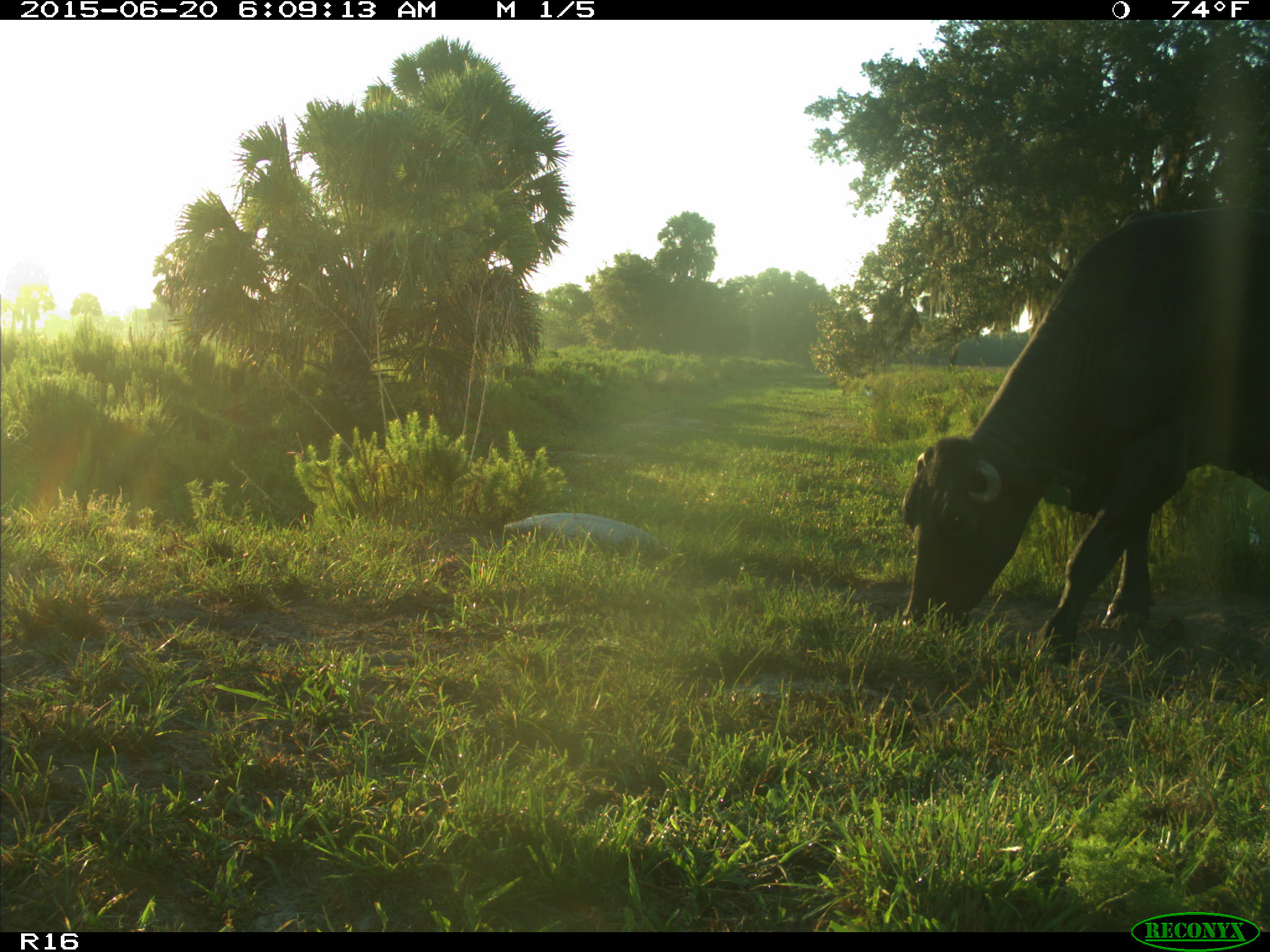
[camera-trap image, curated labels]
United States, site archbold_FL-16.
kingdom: Animalia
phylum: Chordata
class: Mammalia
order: Artiodactyla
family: Bovidae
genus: Bos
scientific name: Bos taurus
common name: domestic cow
Bos taurus (domestic cow).